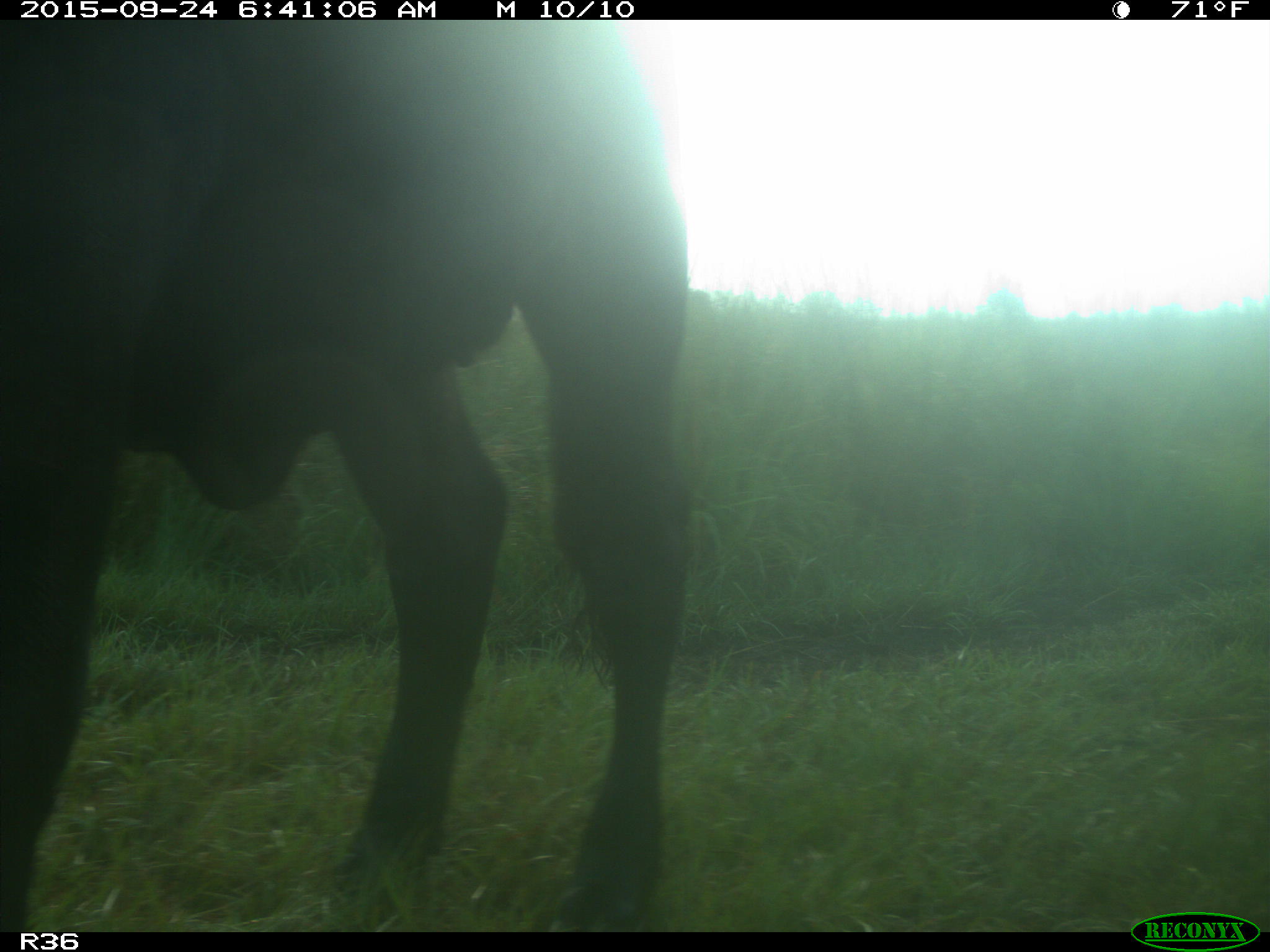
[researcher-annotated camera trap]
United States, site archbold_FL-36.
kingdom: Animalia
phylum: Chordata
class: Mammalia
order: Artiodactyla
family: Bovidae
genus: Bos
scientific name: Bos taurus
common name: domestic cow